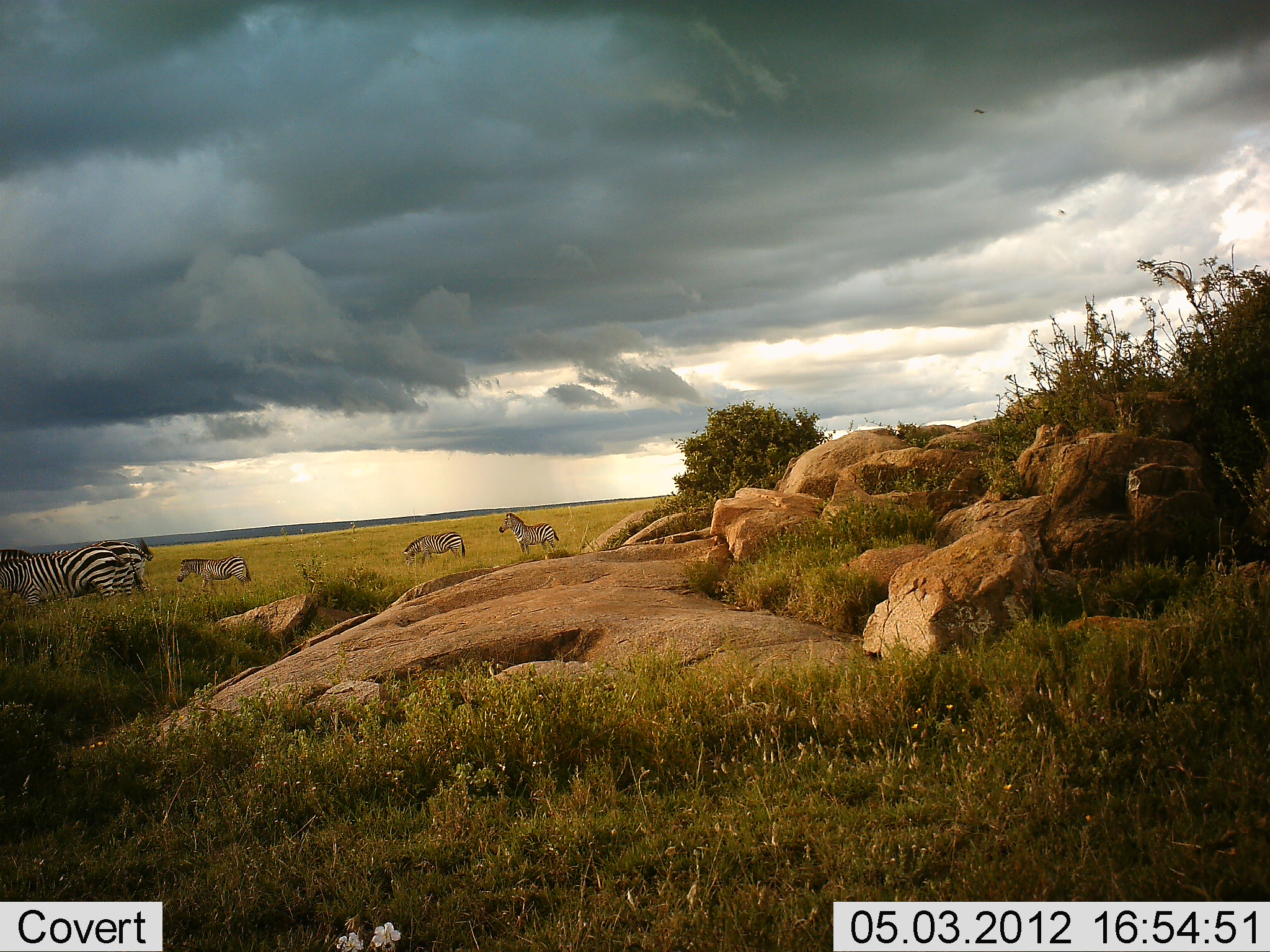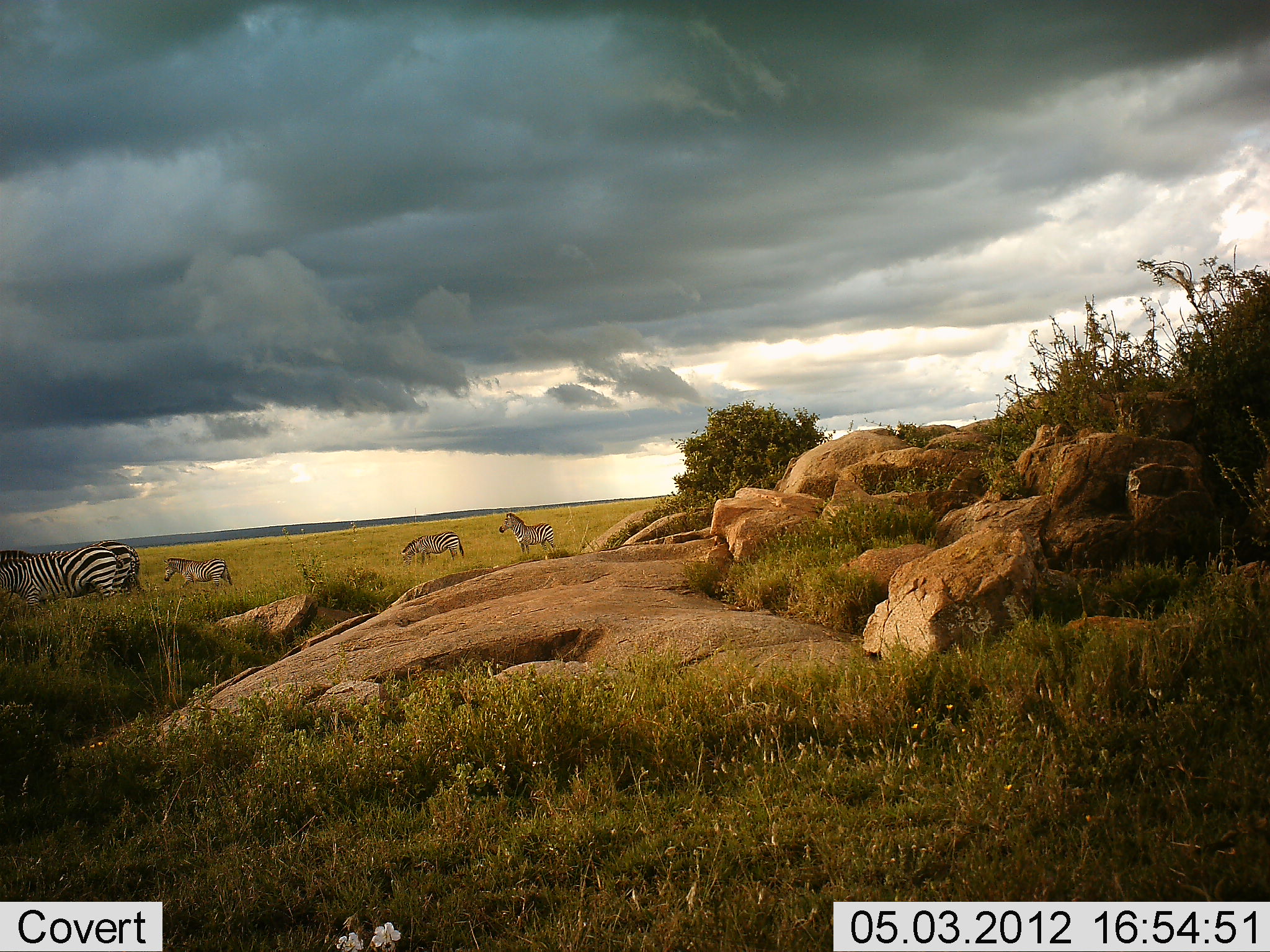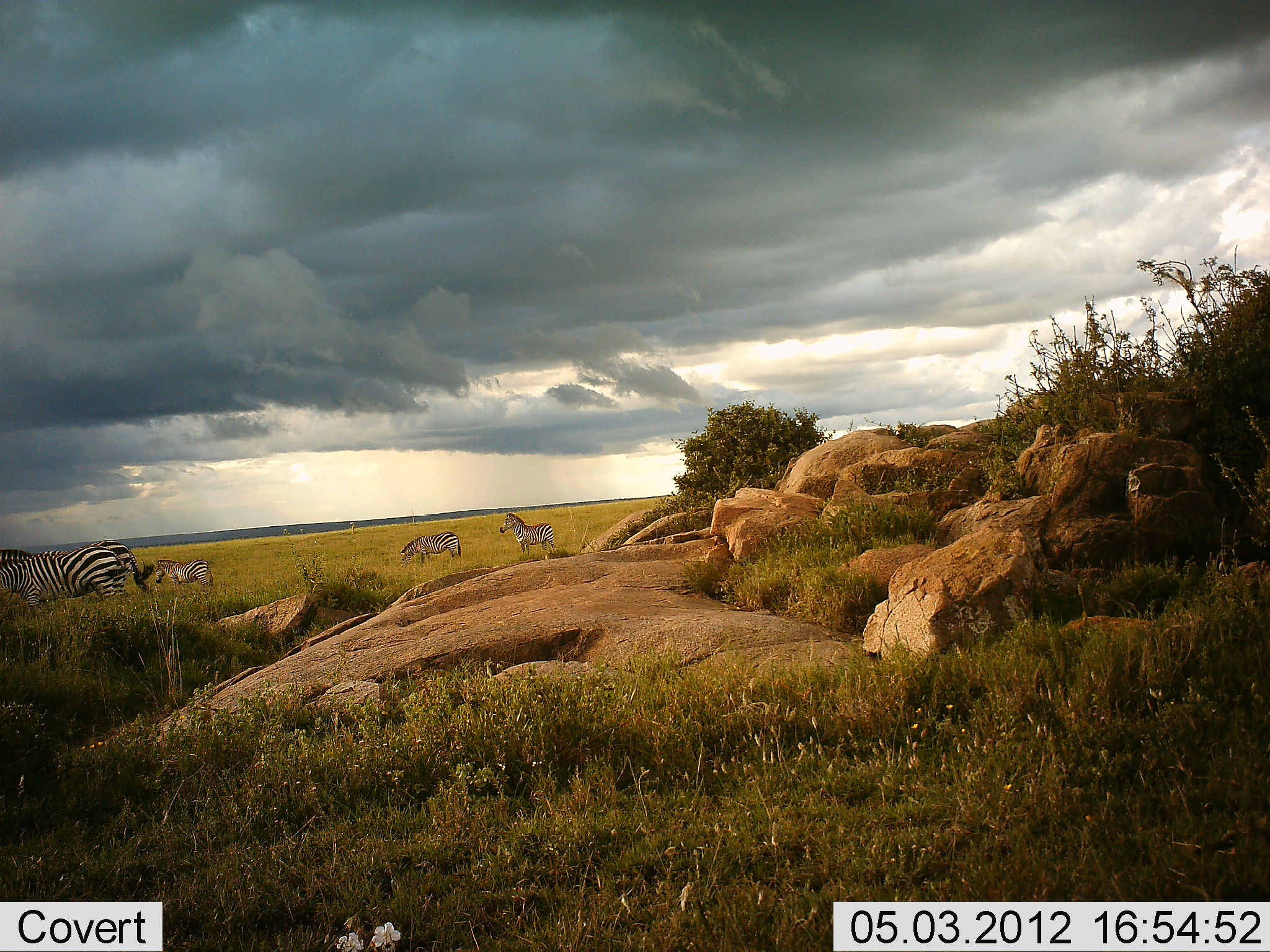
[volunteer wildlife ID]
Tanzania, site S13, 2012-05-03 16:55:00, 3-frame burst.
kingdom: Animalia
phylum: Chordata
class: Mammalia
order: Perissodactyla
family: Equidae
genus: Equus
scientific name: Equus quagga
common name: plains zebra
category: zebra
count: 5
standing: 80%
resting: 0%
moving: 70%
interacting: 10%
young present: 0%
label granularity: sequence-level